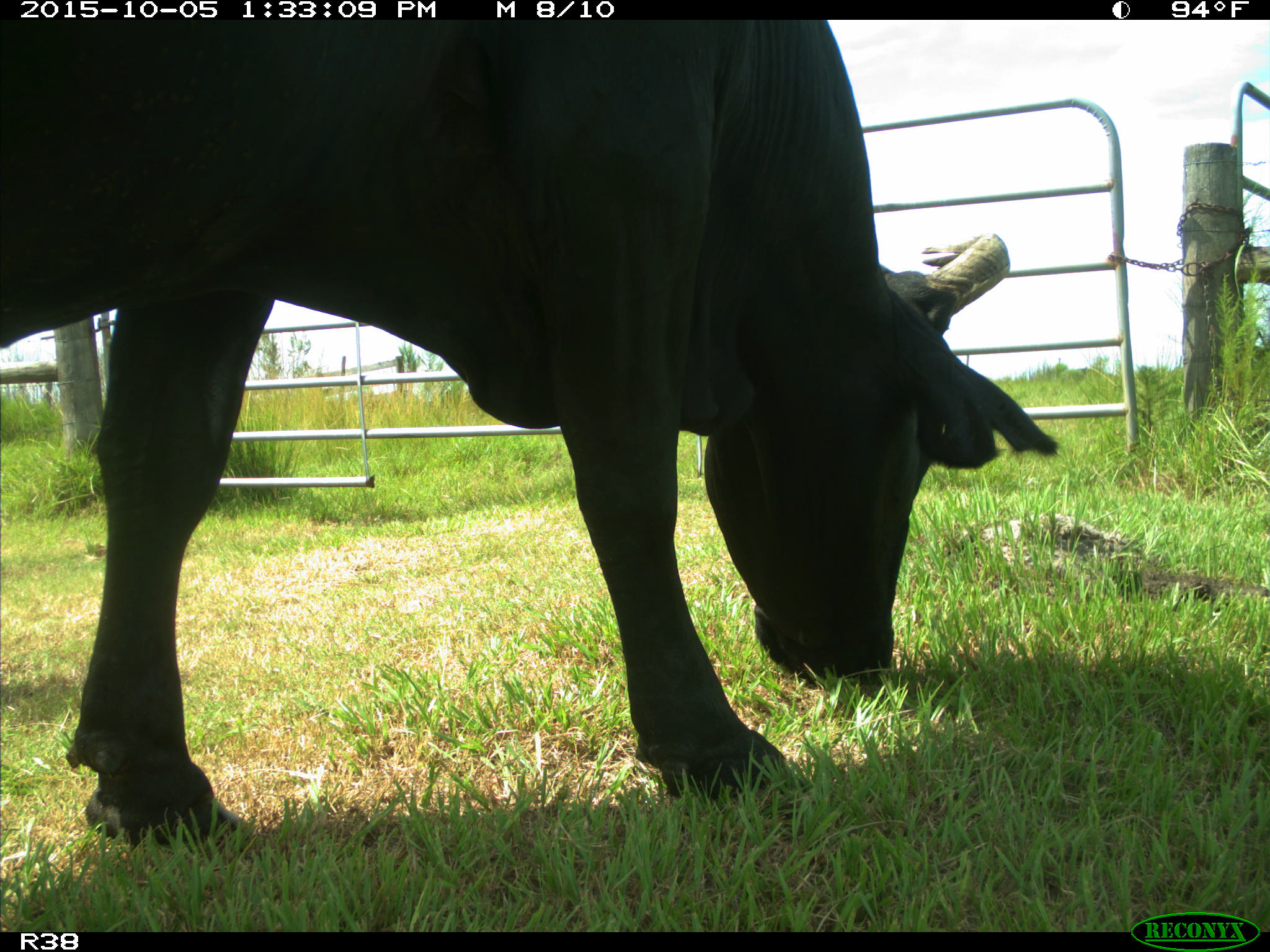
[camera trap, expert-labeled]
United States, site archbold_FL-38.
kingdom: Animalia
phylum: Chordata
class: Mammalia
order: Artiodactyla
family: Bovidae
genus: Bos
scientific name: Bos taurus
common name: domestic cow